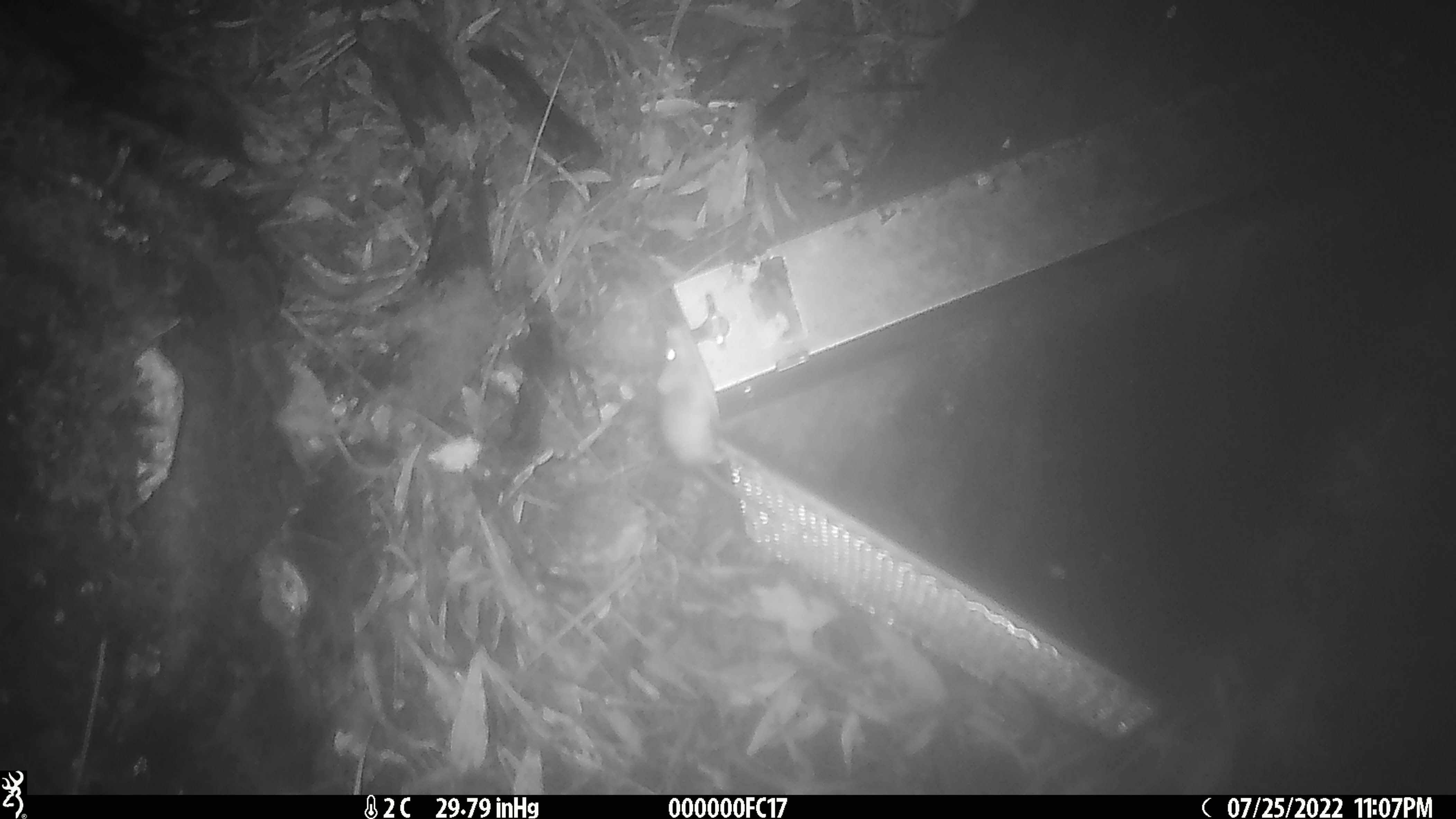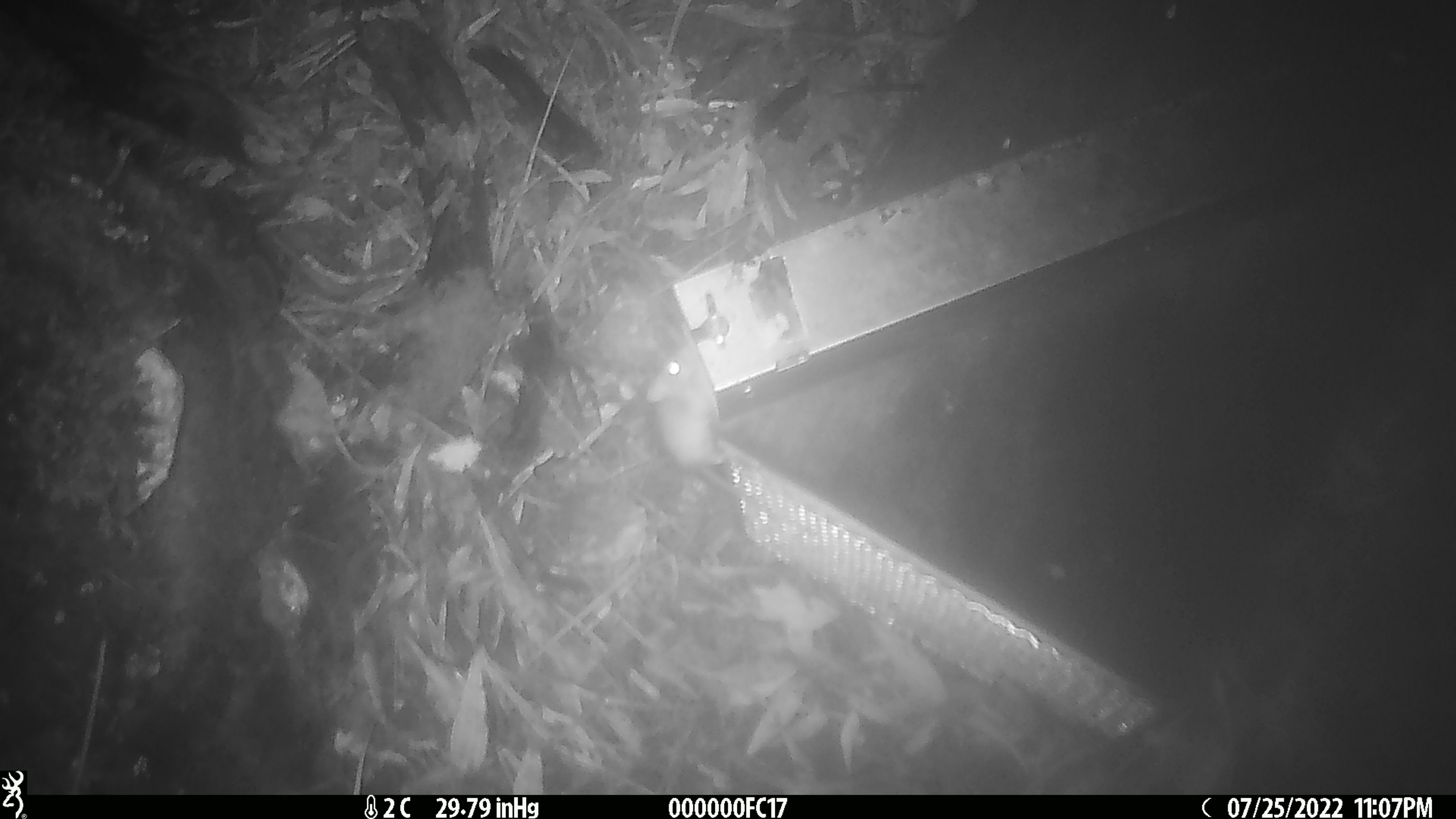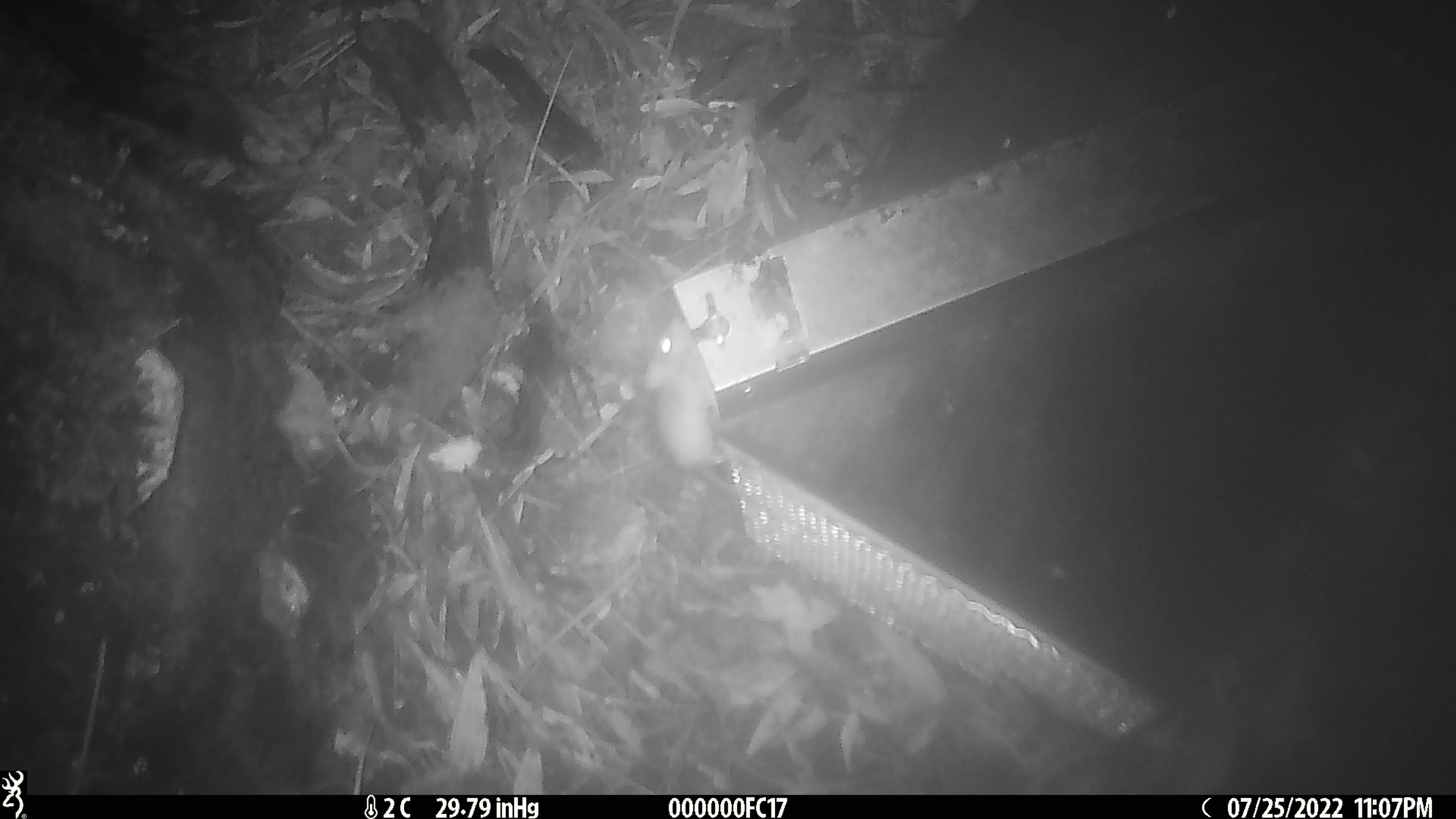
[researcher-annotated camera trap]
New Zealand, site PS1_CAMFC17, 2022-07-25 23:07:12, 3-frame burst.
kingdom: Animalia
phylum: Chordata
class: Mammalia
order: Rodentia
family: Muridae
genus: Mus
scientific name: Mus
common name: mouse